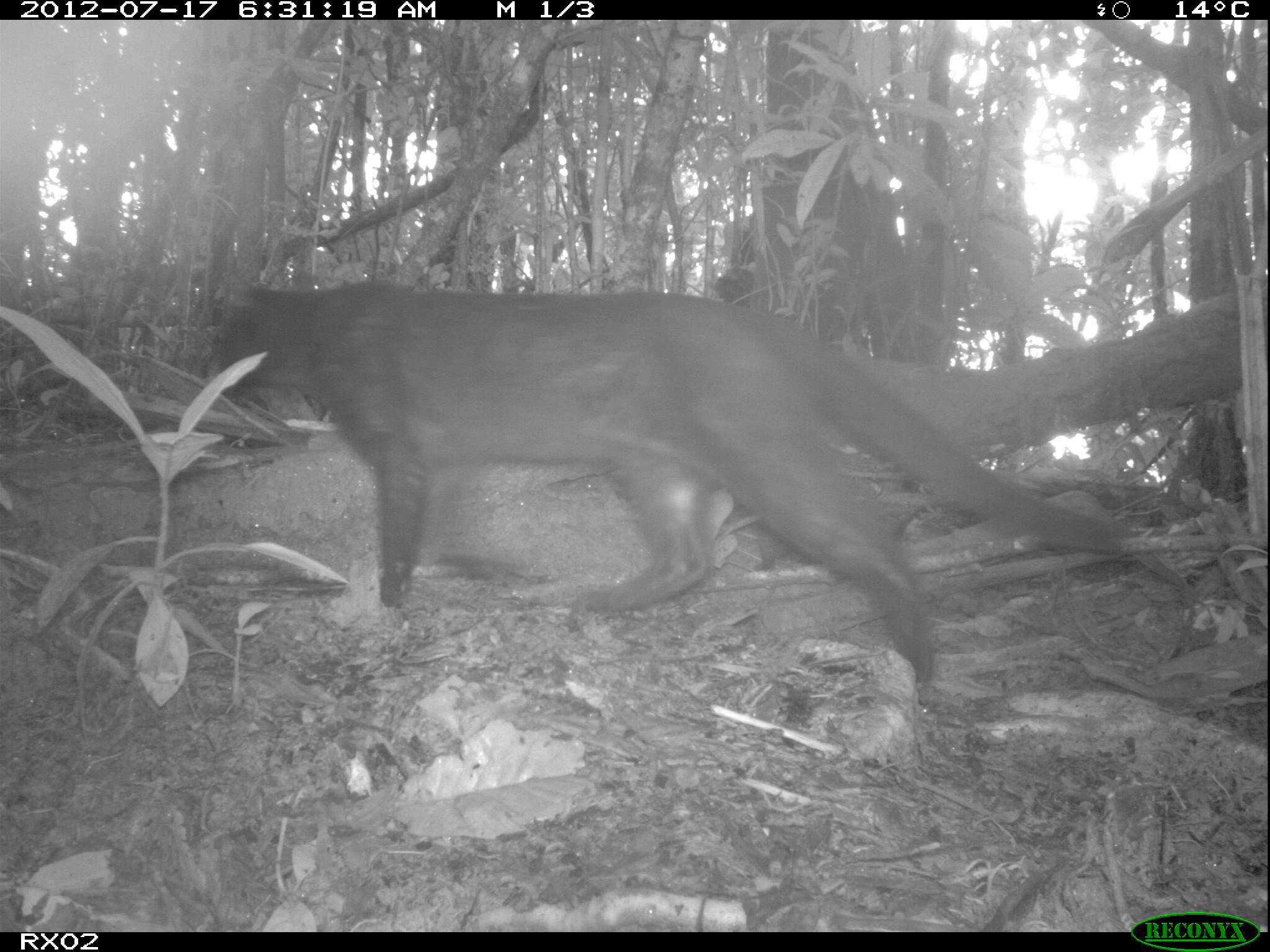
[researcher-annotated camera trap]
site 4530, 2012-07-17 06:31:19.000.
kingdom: Animalia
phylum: Chordata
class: Mammalia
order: Carnivora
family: Felidae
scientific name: Felidae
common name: felids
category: felis sp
Felis sp (felids) (Felidae), count 1.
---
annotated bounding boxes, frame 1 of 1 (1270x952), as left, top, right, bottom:
felis sp: 193, 275, 1141, 700